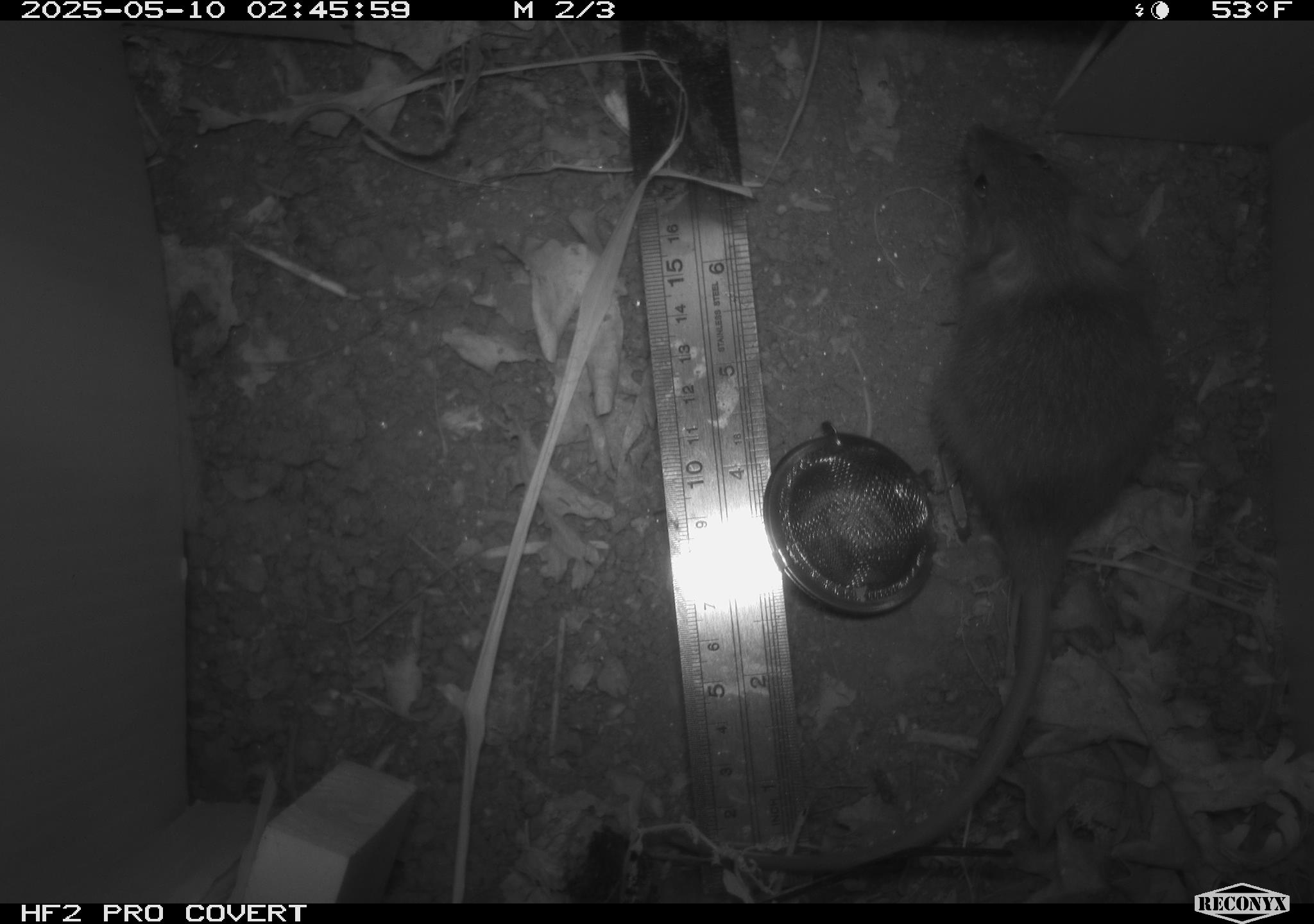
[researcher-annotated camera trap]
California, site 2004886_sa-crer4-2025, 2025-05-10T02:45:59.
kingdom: Animalia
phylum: Chordata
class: Mammalia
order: Rodentia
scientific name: Rodentia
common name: rodent